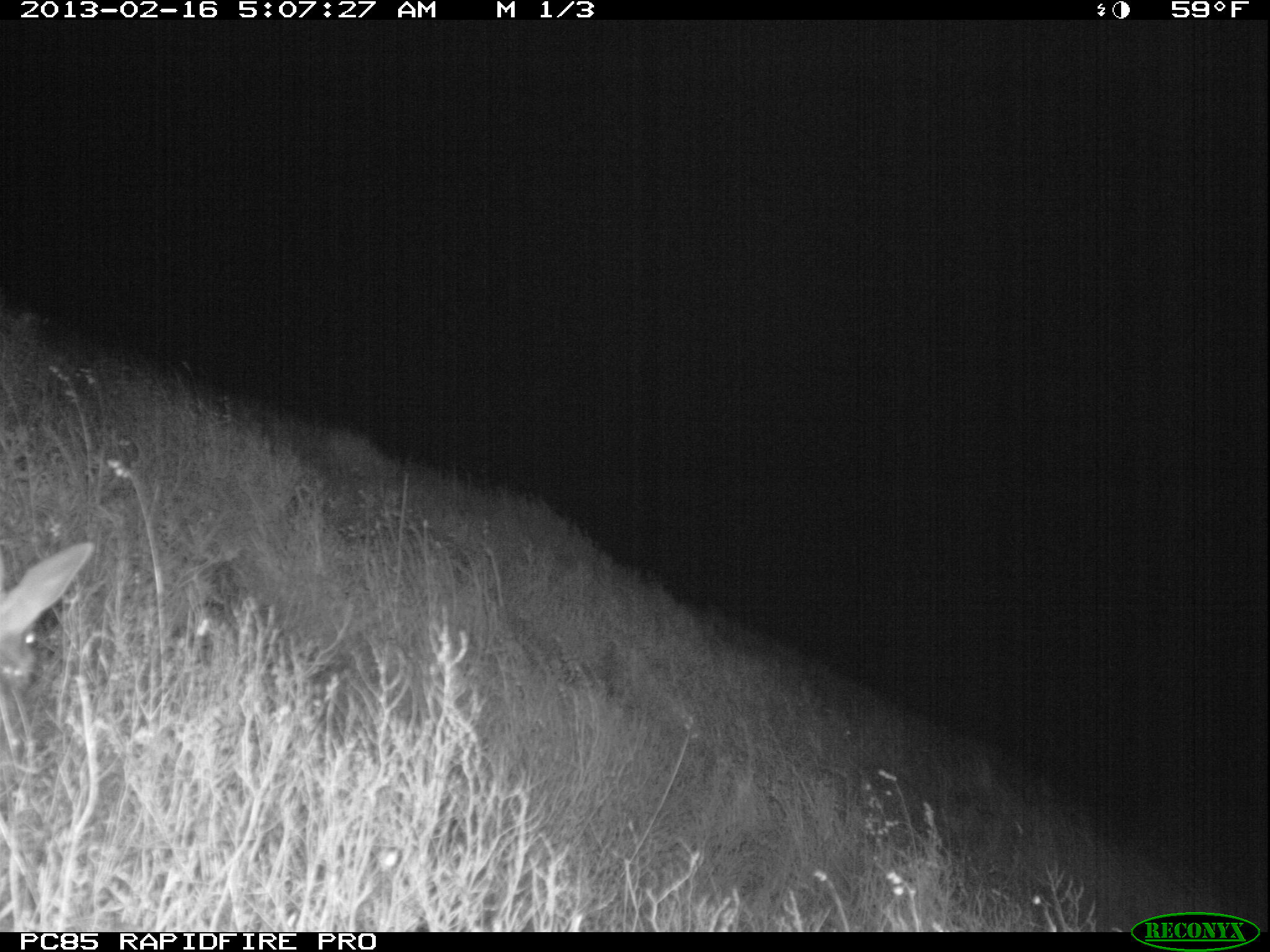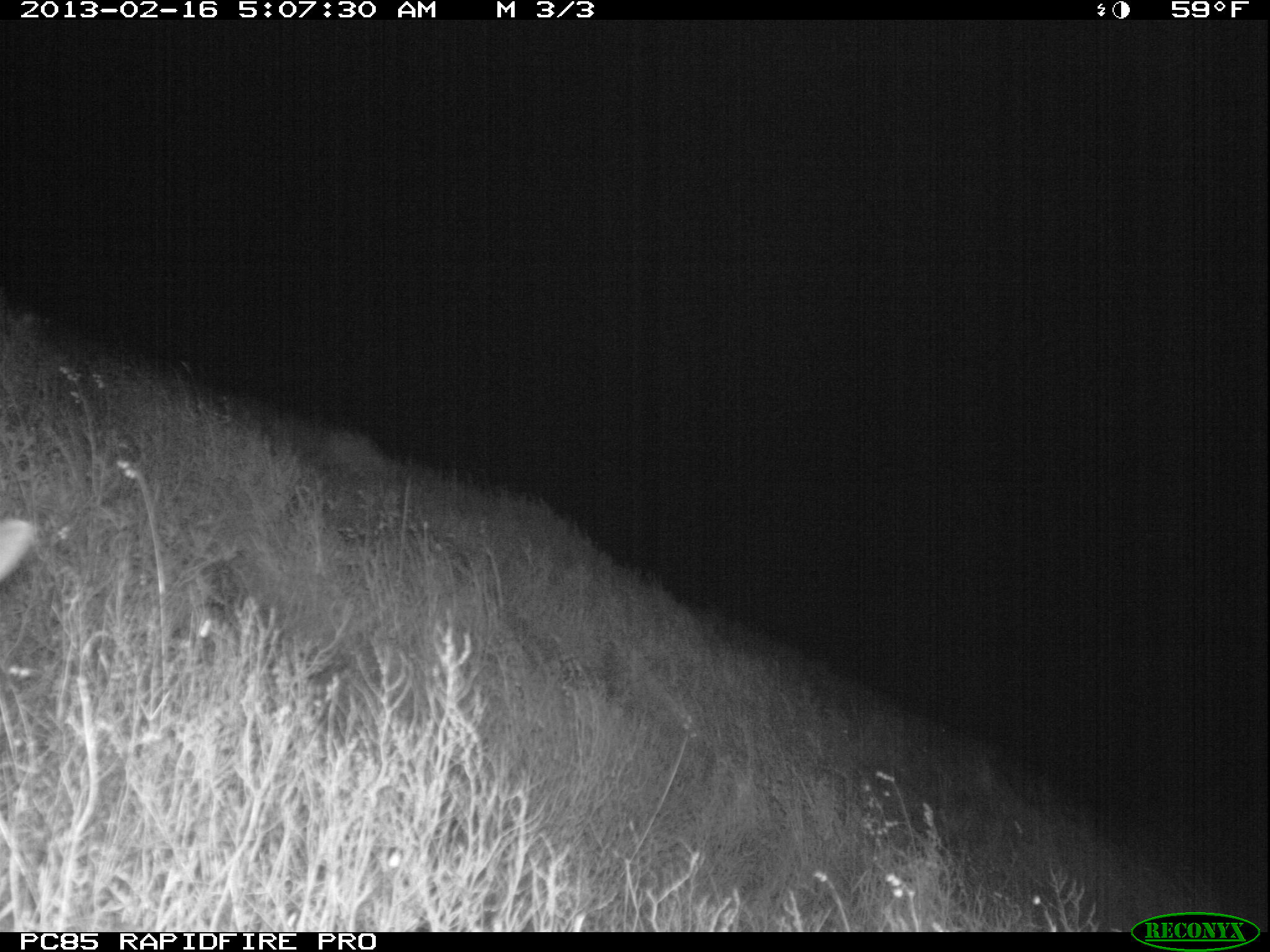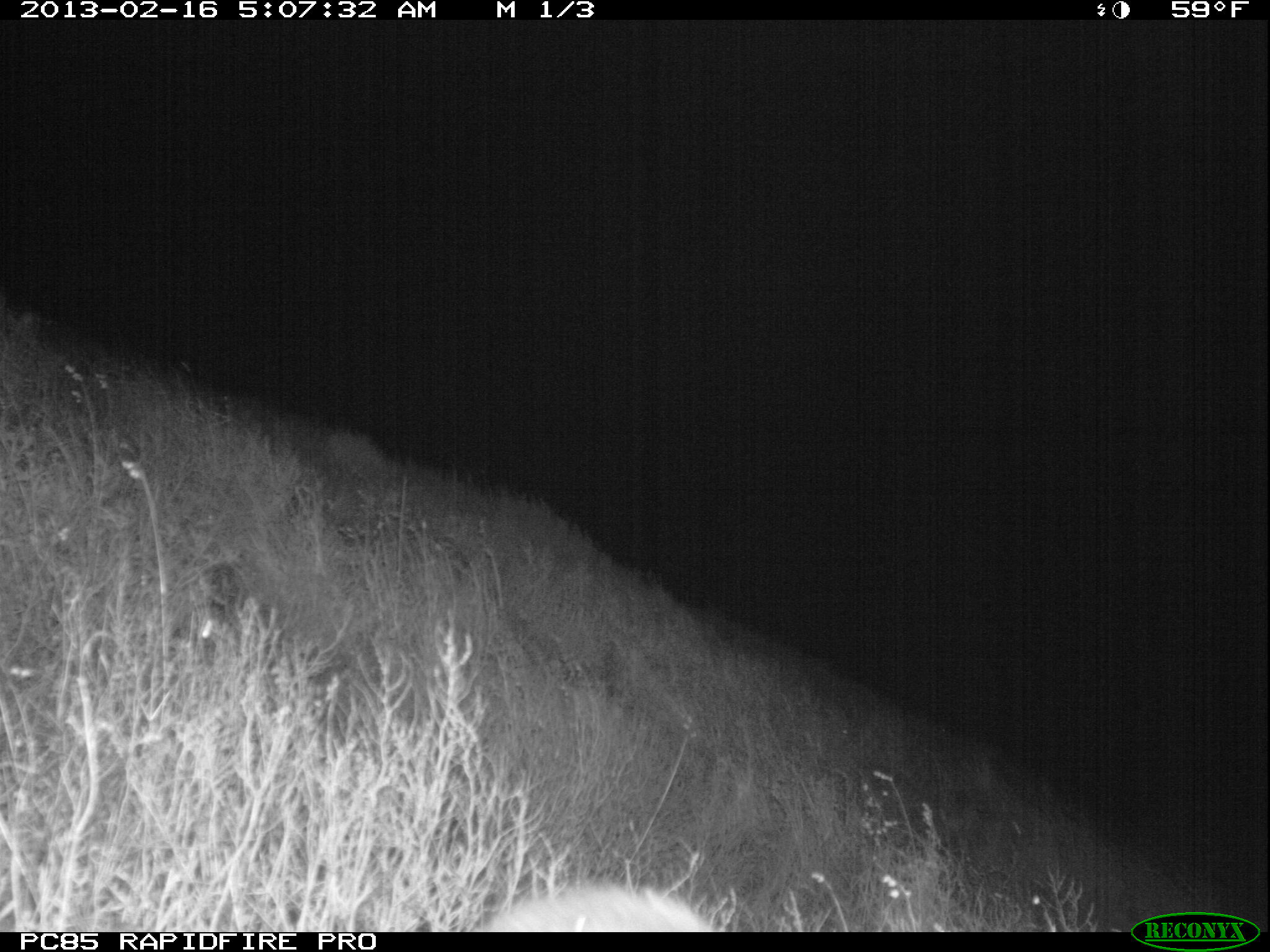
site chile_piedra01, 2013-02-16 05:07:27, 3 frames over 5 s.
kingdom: Animalia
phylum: Chordata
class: Mammalia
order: Lagomorpha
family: Leporidae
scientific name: Leporidae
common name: rabbits and hares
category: rabbit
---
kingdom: Animalia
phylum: Chordata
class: Aves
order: Procellariiformes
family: Procellariidae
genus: Calonectris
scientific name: Calonectris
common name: shearwater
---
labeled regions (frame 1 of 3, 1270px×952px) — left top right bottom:
rabbit: 0 544 90 708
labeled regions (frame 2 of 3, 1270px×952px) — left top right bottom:
rabbit: 0 514 37 591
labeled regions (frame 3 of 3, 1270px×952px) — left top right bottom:
shearwater: 477 878 719 932